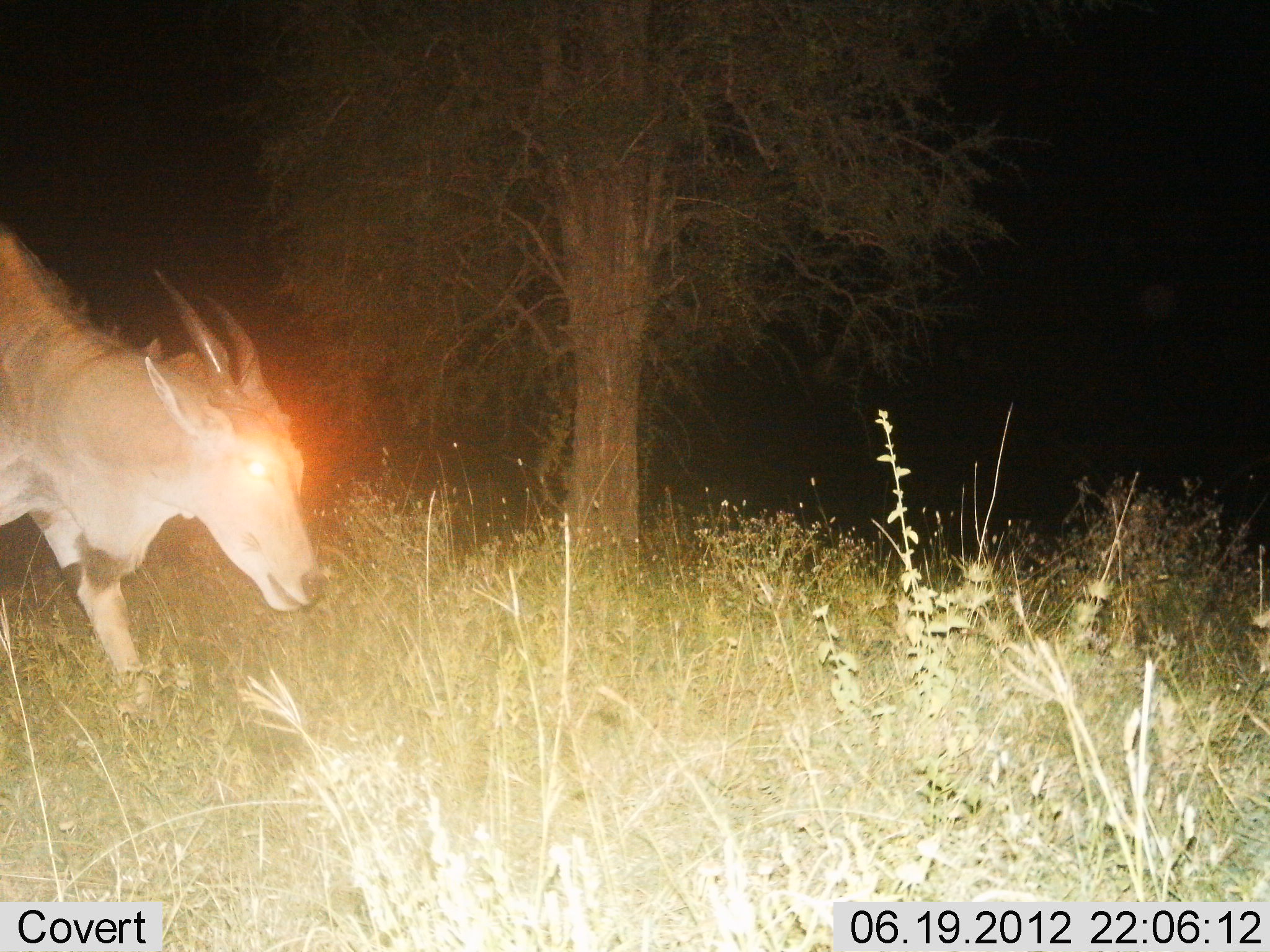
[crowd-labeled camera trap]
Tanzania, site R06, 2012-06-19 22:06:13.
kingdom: Animalia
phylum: Chordata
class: Mammalia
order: Artiodactyla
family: Bovidae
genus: Tragelaphus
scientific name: Tragelaphus oryx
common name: eland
Eland (Tragelaphus oryx), count 1. Behavior (volunteer vote fractions): standing 20%, resting 0%, moving 80%, interacting 0%. Young present (vote fraction): 0%. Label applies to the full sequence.